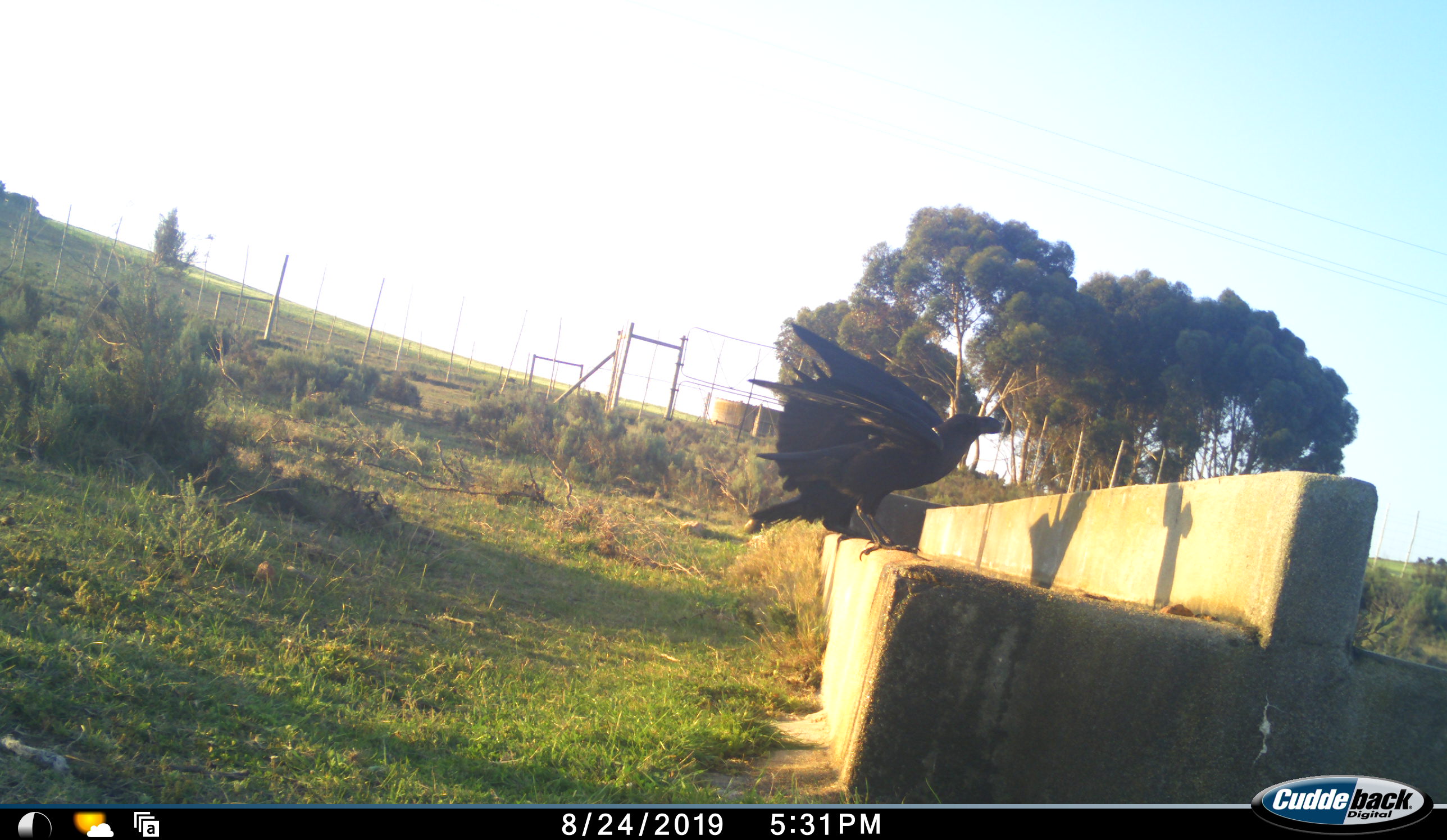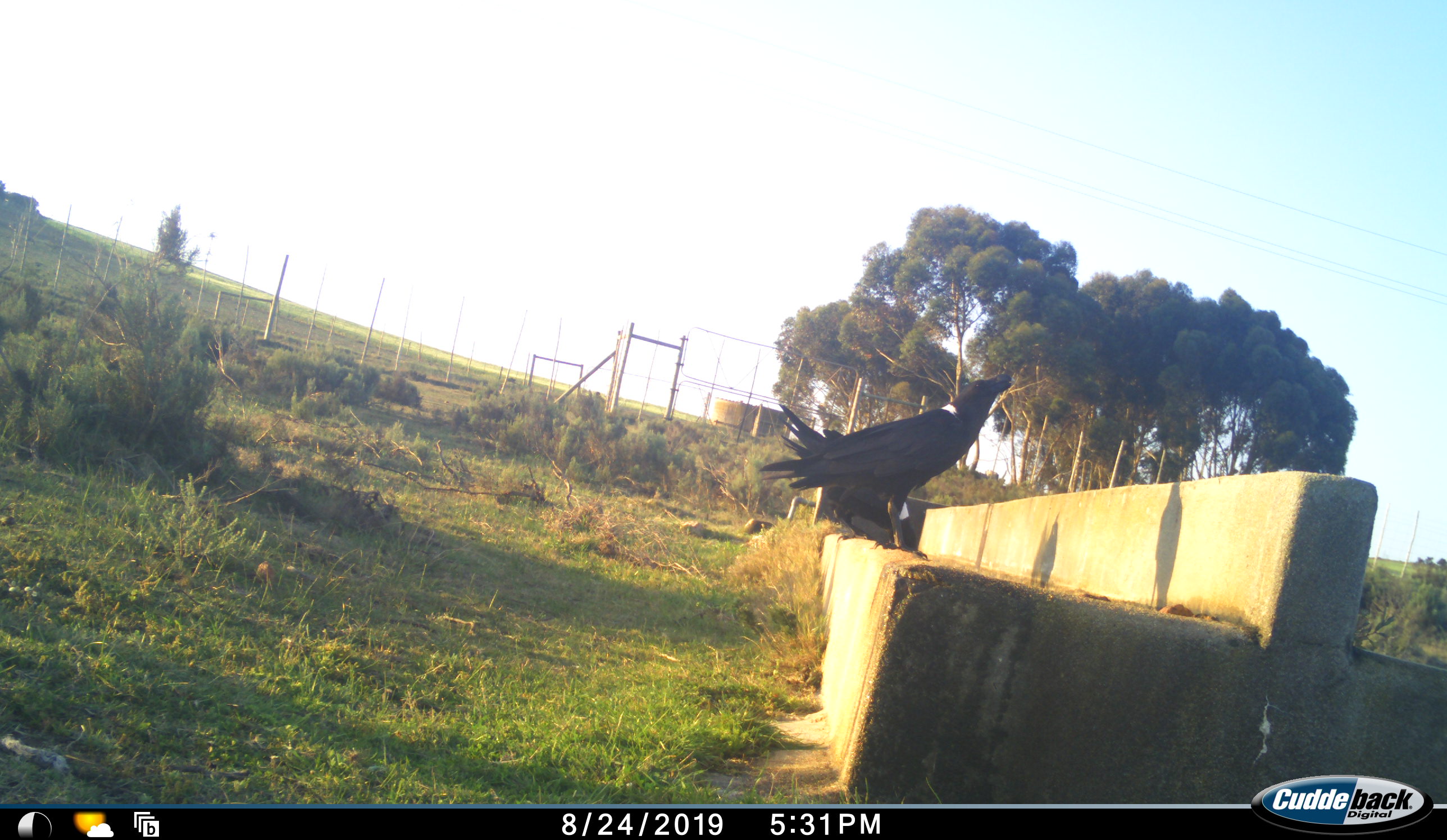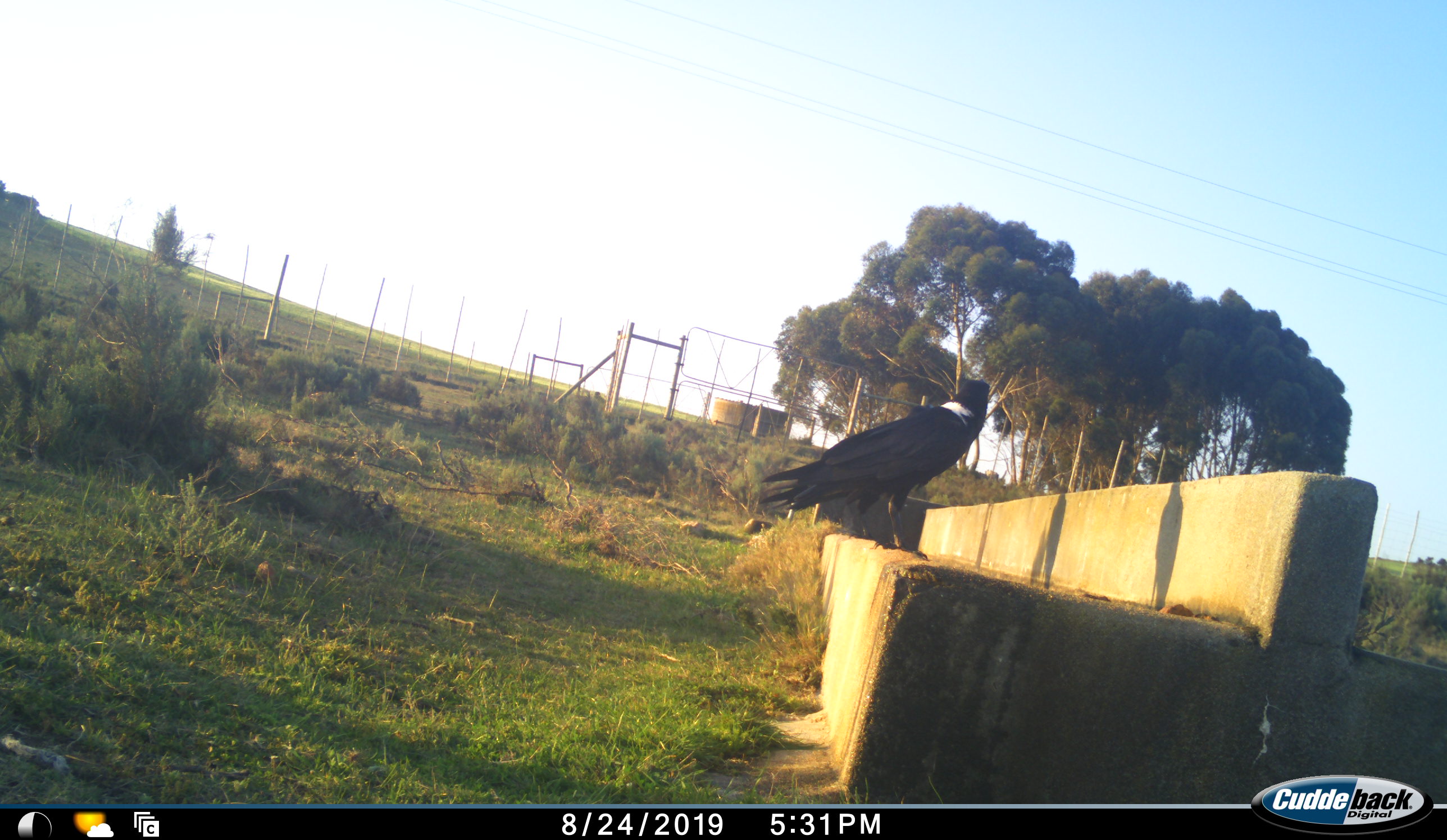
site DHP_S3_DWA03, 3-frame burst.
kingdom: Animalia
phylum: Chordata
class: Aves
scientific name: Aves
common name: bird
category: birdother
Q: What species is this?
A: Birdother (bird) (Aves).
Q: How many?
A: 1.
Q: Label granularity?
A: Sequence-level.